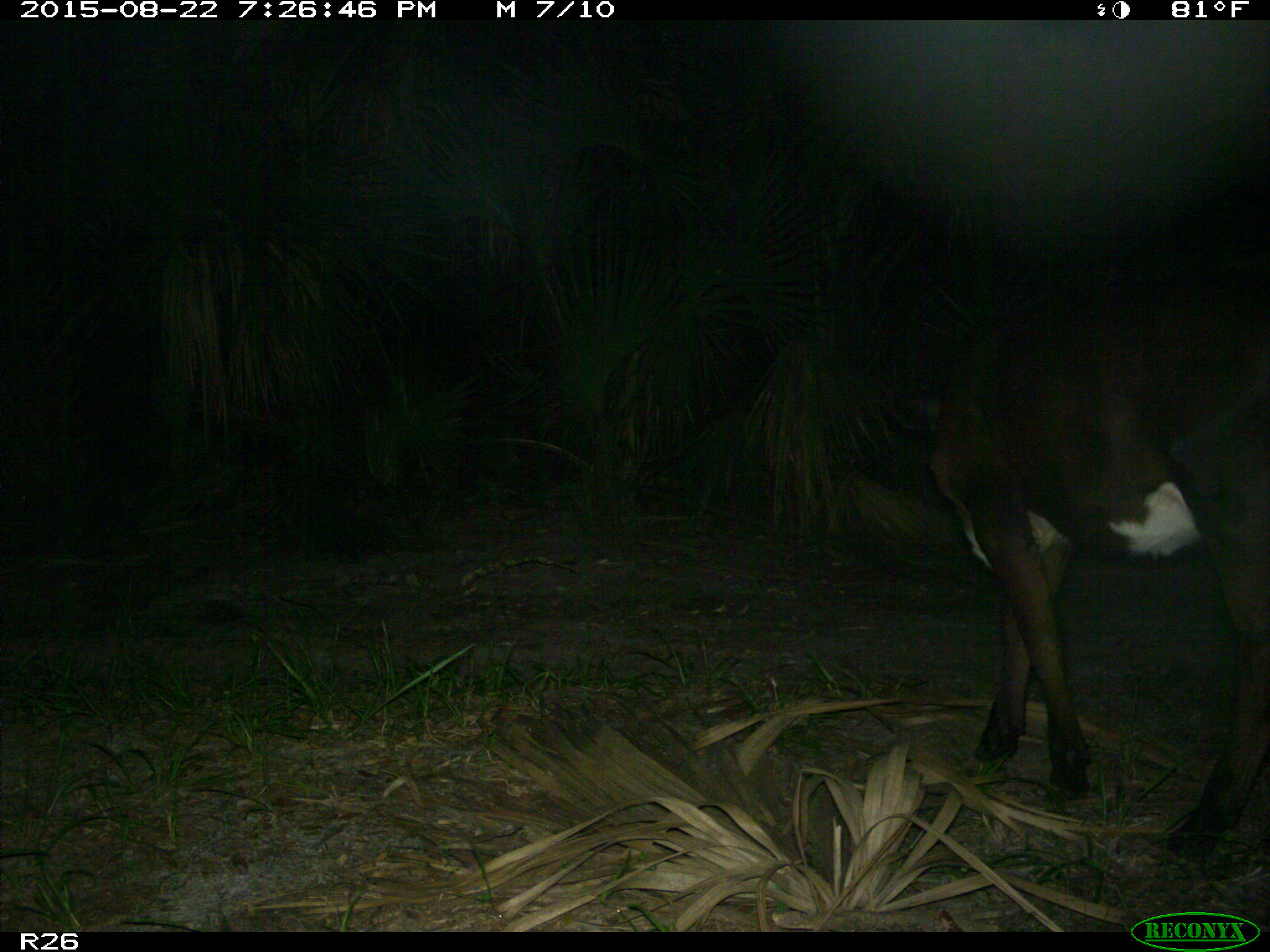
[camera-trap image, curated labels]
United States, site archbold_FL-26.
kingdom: Animalia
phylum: Chordata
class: Mammalia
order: Artiodactyla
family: Bovidae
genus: Bos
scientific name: Bos taurus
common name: domestic cow